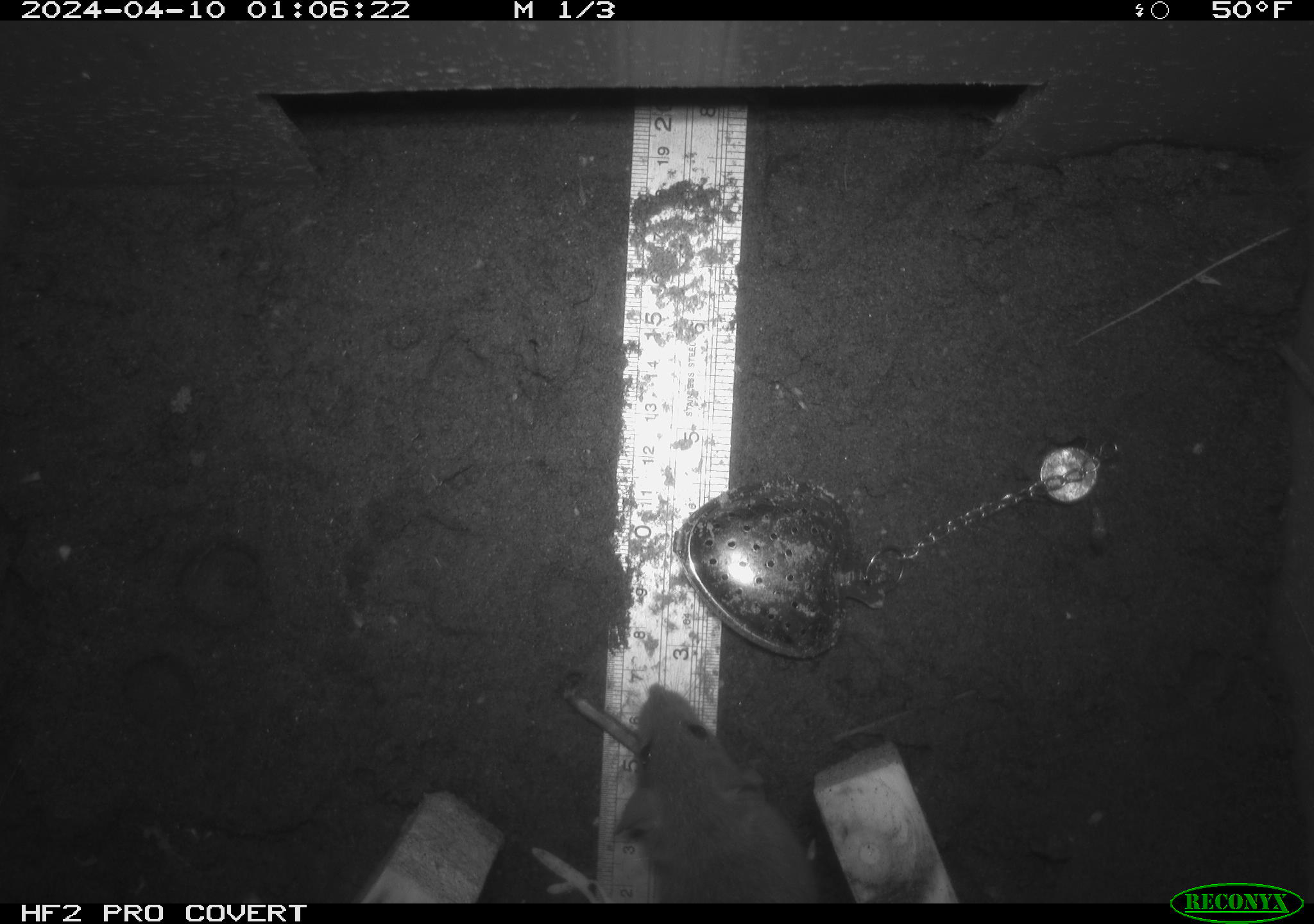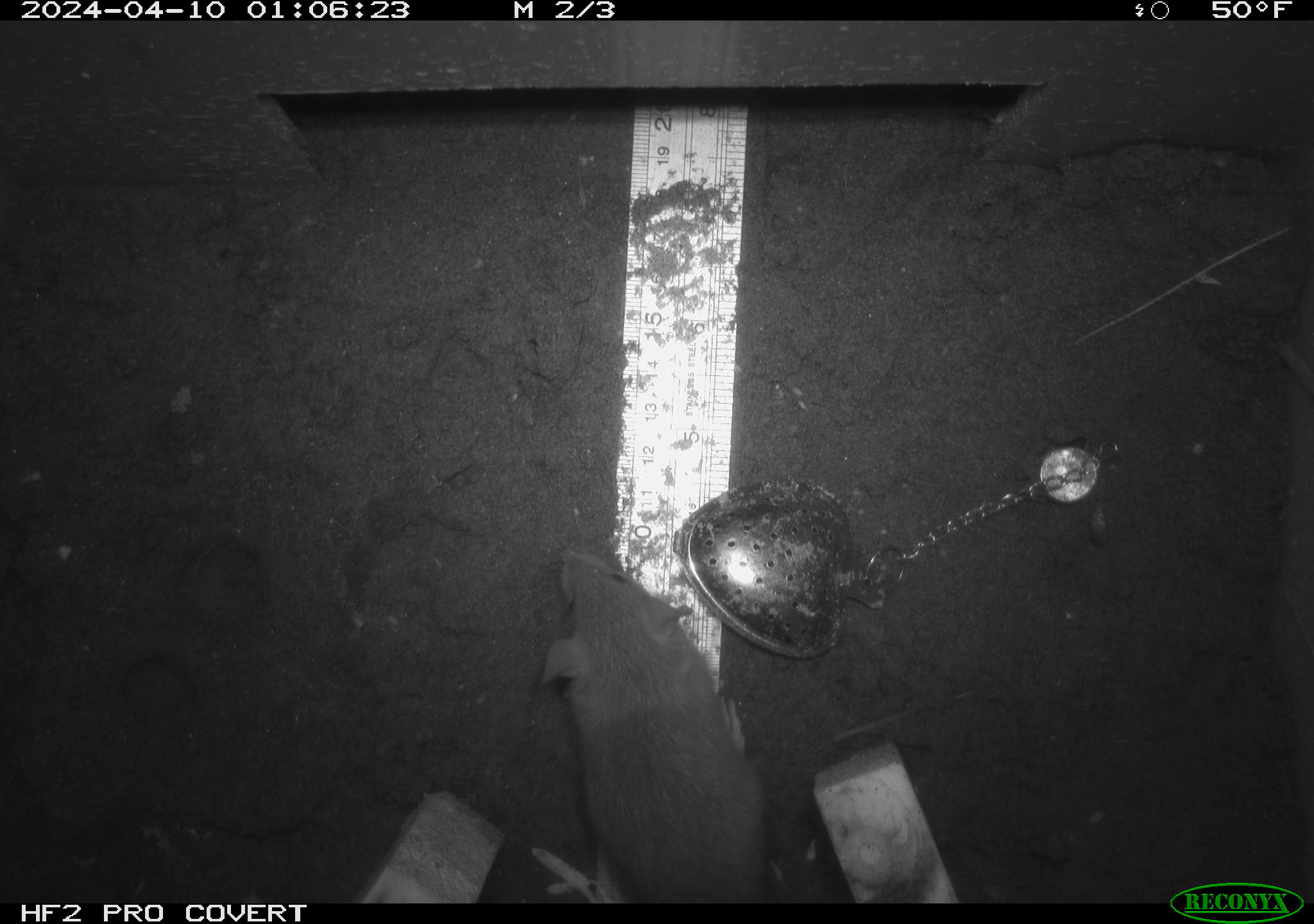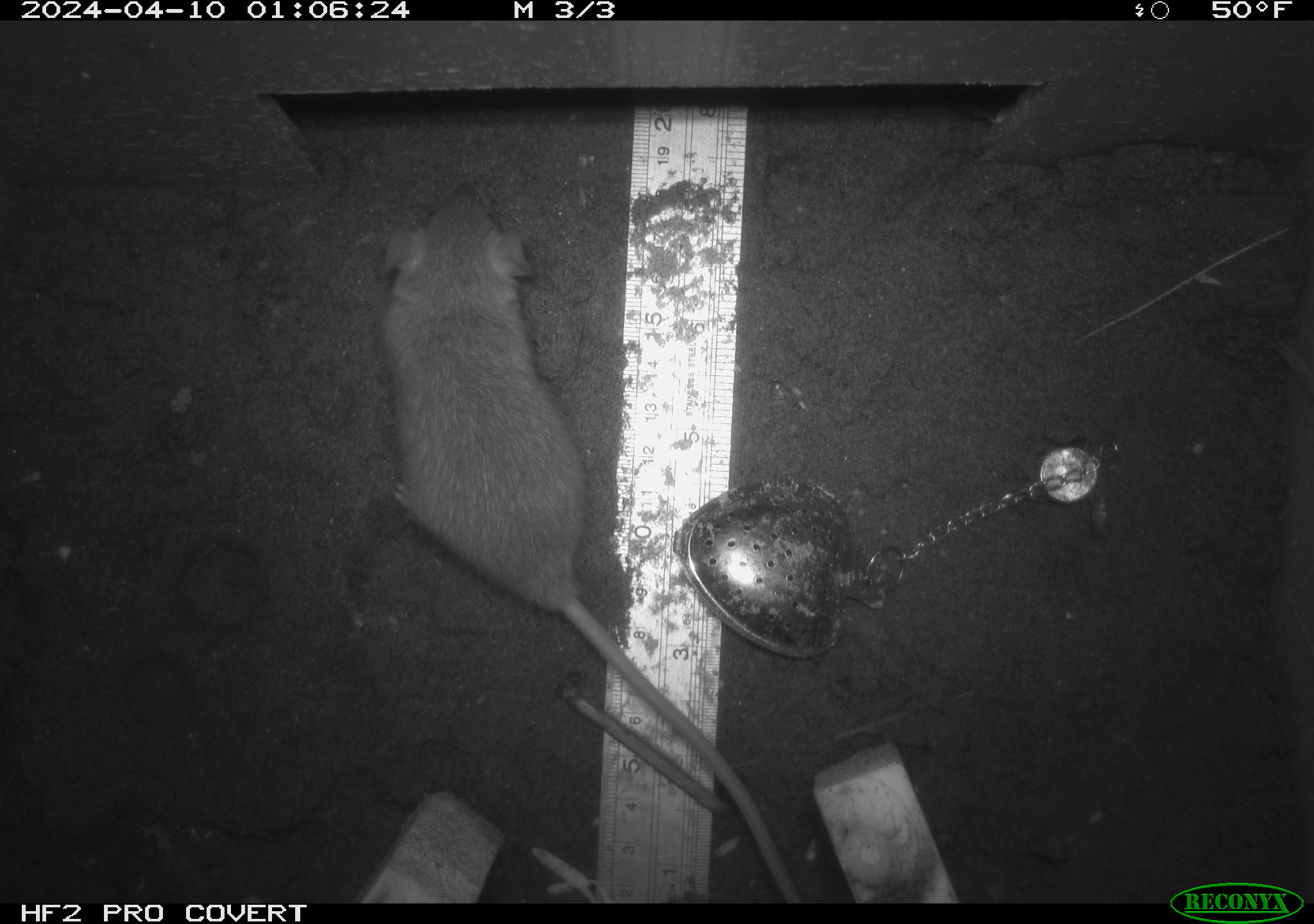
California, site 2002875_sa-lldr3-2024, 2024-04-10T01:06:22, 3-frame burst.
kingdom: Animalia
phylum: Chordata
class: Mammalia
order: Rodentia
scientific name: Rodentia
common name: rodent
Rodent (Rodentia).